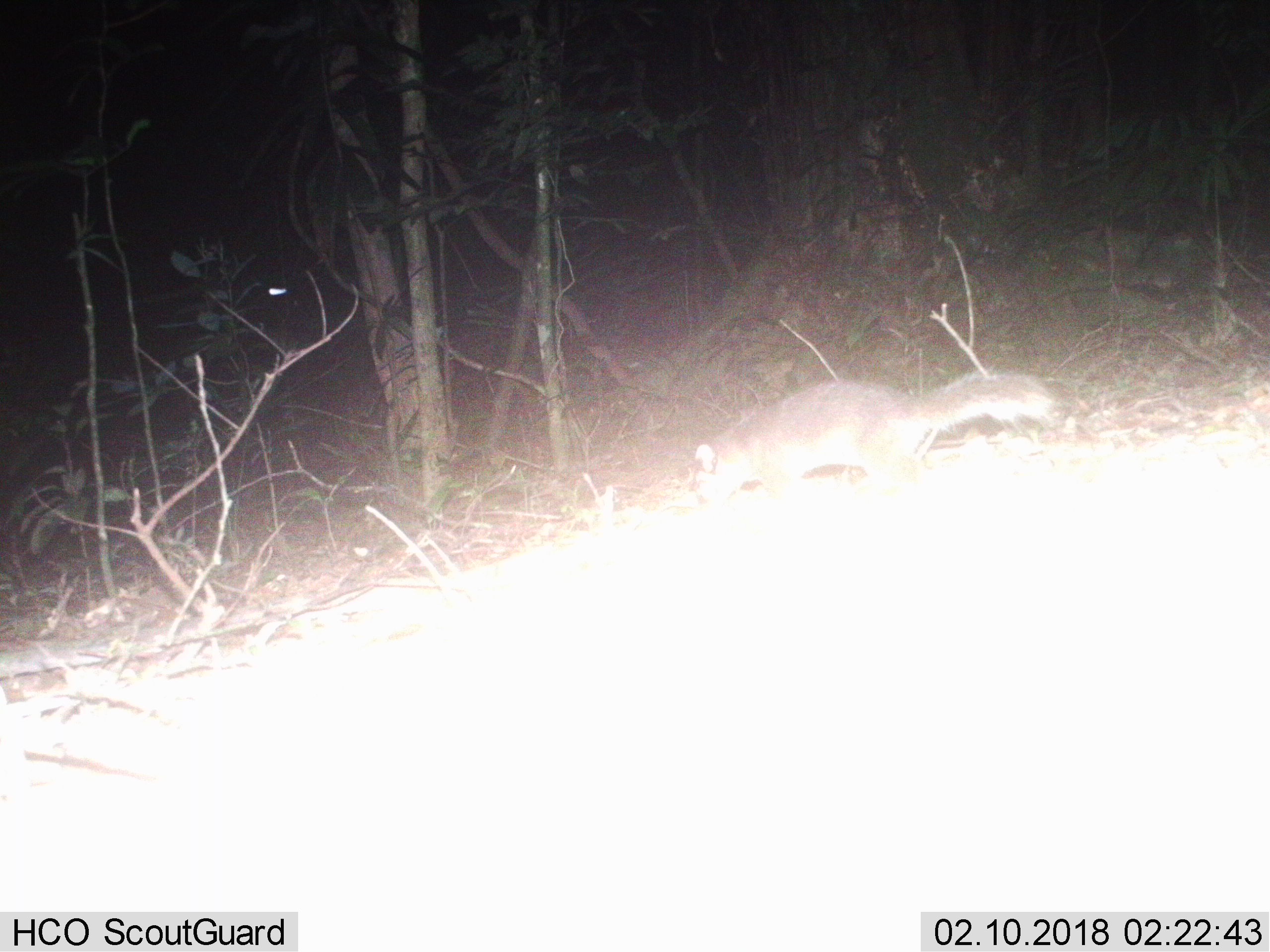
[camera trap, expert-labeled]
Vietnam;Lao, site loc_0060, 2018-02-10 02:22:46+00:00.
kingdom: Animalia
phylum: Chordata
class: Mammalia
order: Carnivora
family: Mustelidae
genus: Melogale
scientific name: Melogale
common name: ferret badger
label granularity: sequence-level